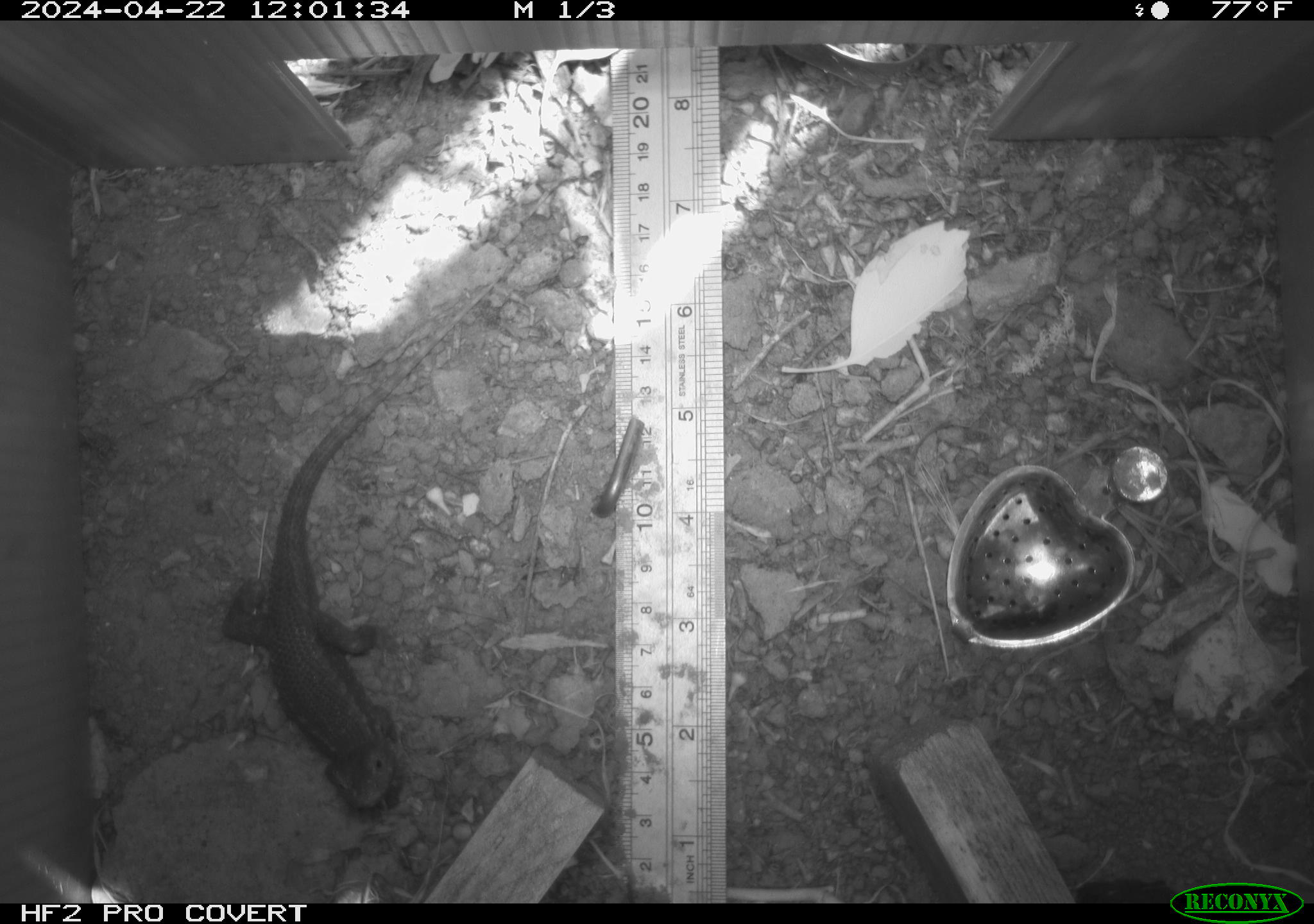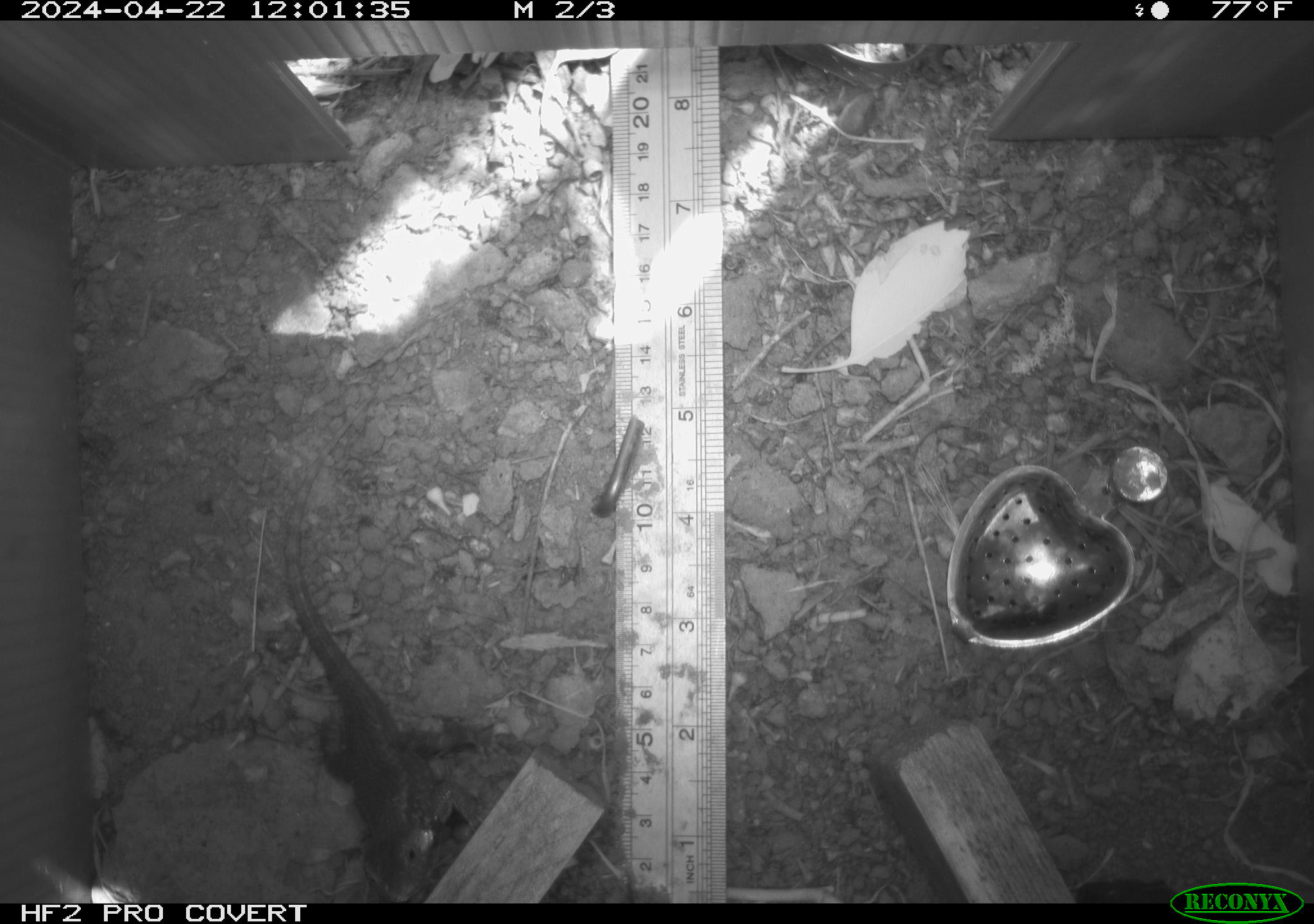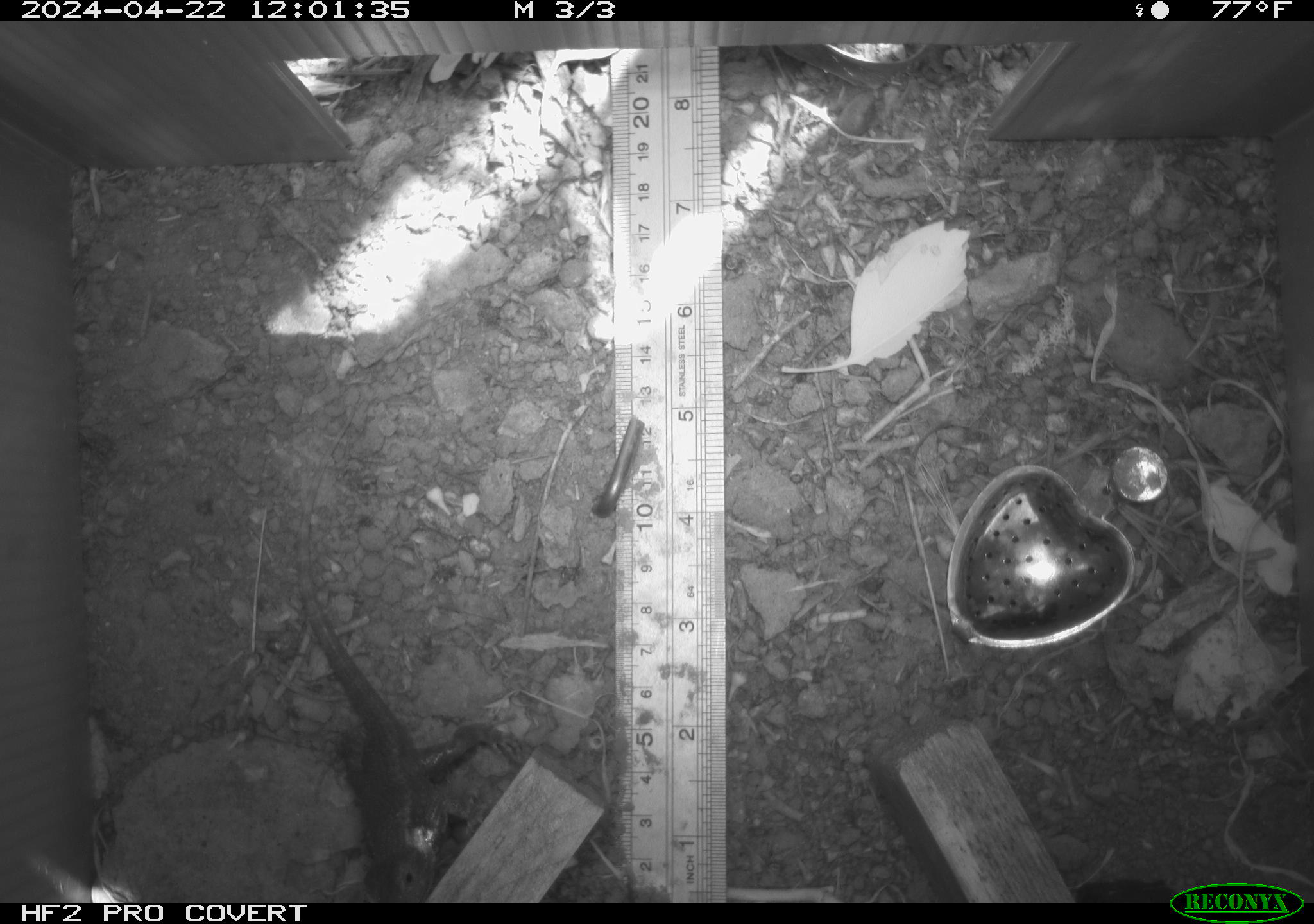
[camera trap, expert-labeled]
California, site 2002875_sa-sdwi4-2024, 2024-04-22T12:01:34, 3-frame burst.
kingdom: Animalia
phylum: Chordata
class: Reptilia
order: Squamata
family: Phrynosomatidae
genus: Sceloporus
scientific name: Sceloporus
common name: spiny lizards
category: sceloporus species